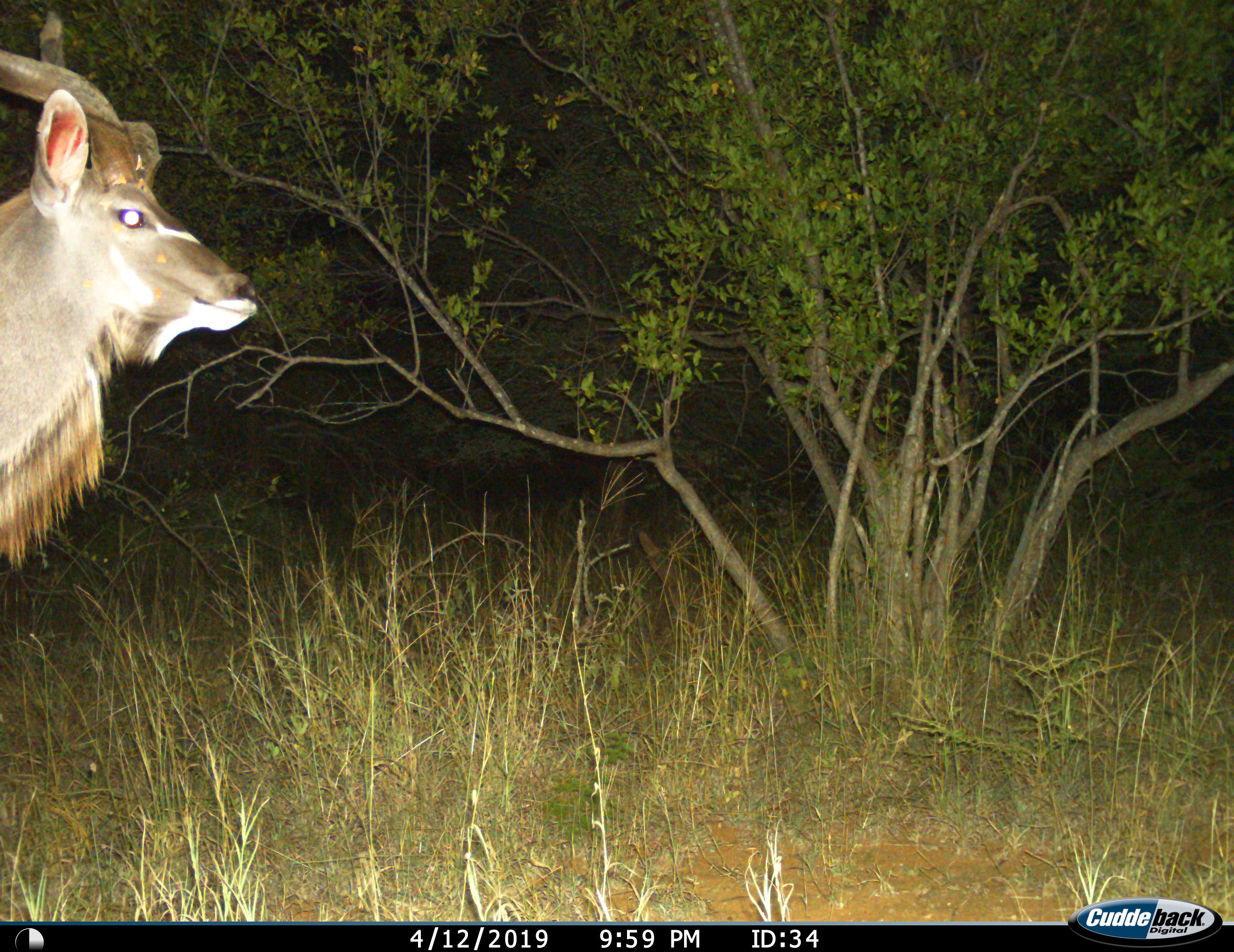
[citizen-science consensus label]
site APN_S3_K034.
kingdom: Animalia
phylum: Chordata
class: Mammalia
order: Artiodactyla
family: Bovidae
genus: Tragelaphus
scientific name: Tragelaphus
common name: kudu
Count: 1.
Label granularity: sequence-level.